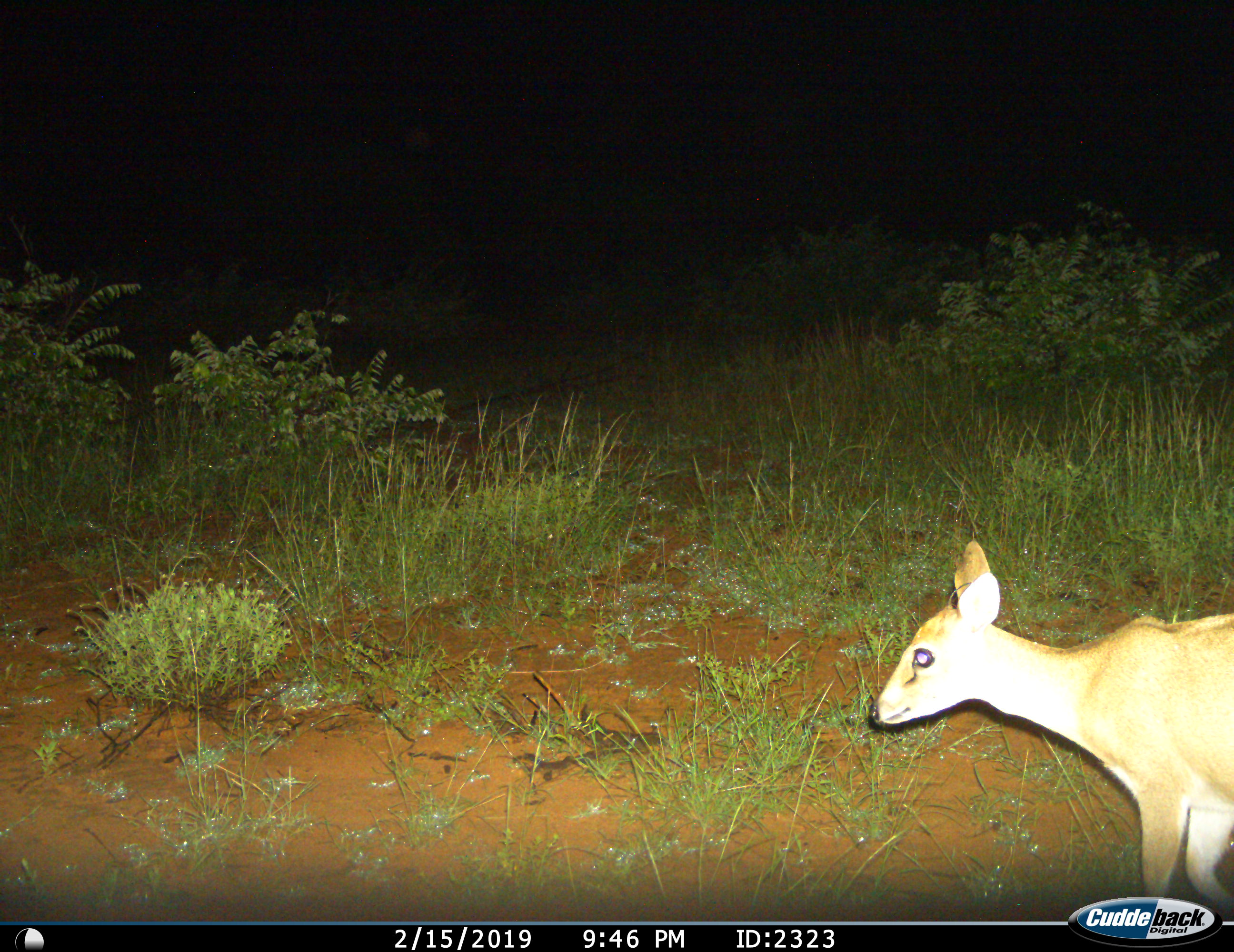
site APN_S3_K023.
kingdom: Animalia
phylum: Chordata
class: Mammalia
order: Artiodactyla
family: Bovidae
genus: Sylvicapra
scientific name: Sylvicapra grimmia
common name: common duiker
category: duikercommongrey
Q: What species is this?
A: Duikercommongrey (common duiker) (Sylvicapra grimmia).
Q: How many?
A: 1.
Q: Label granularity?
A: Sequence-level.